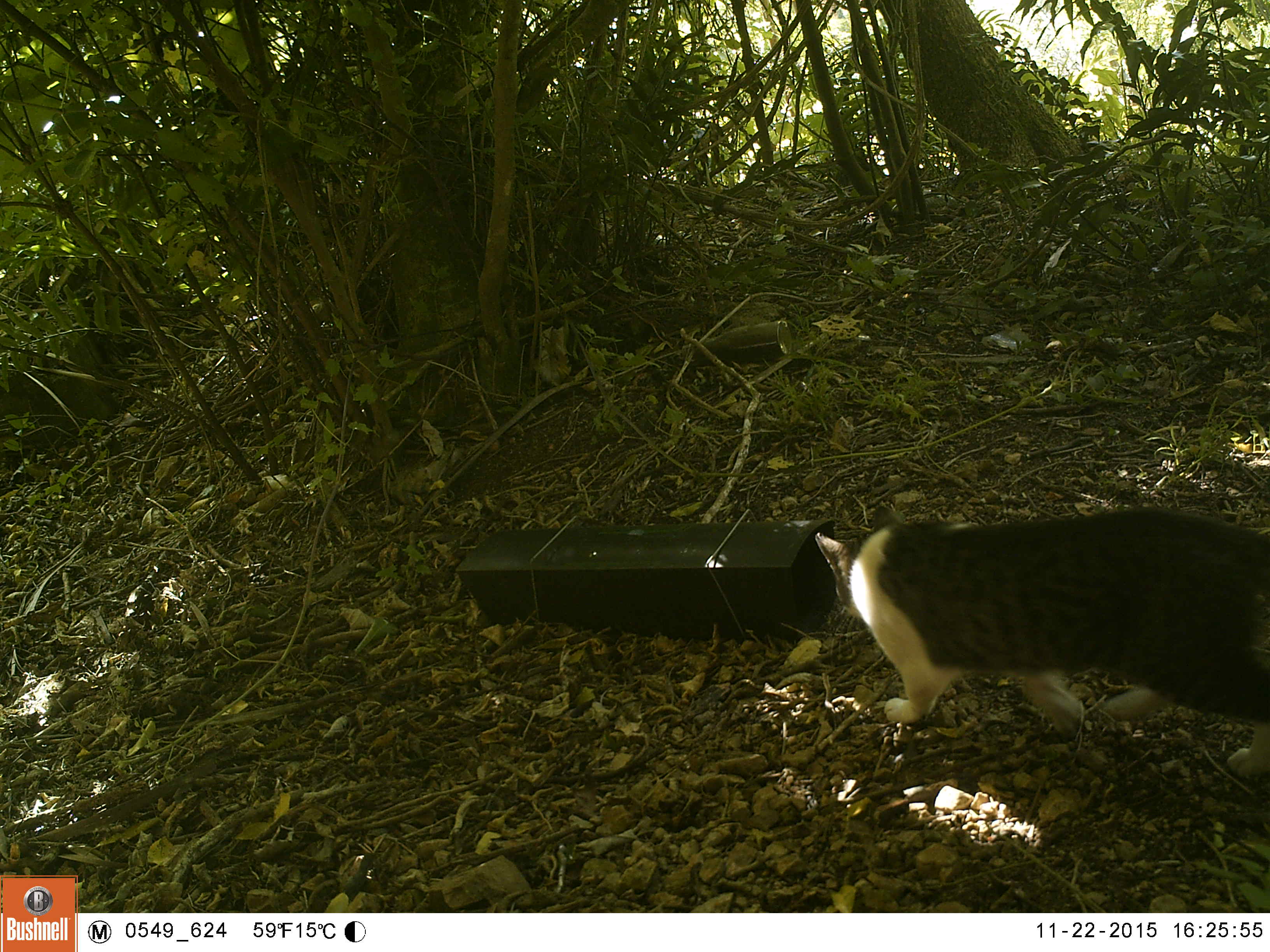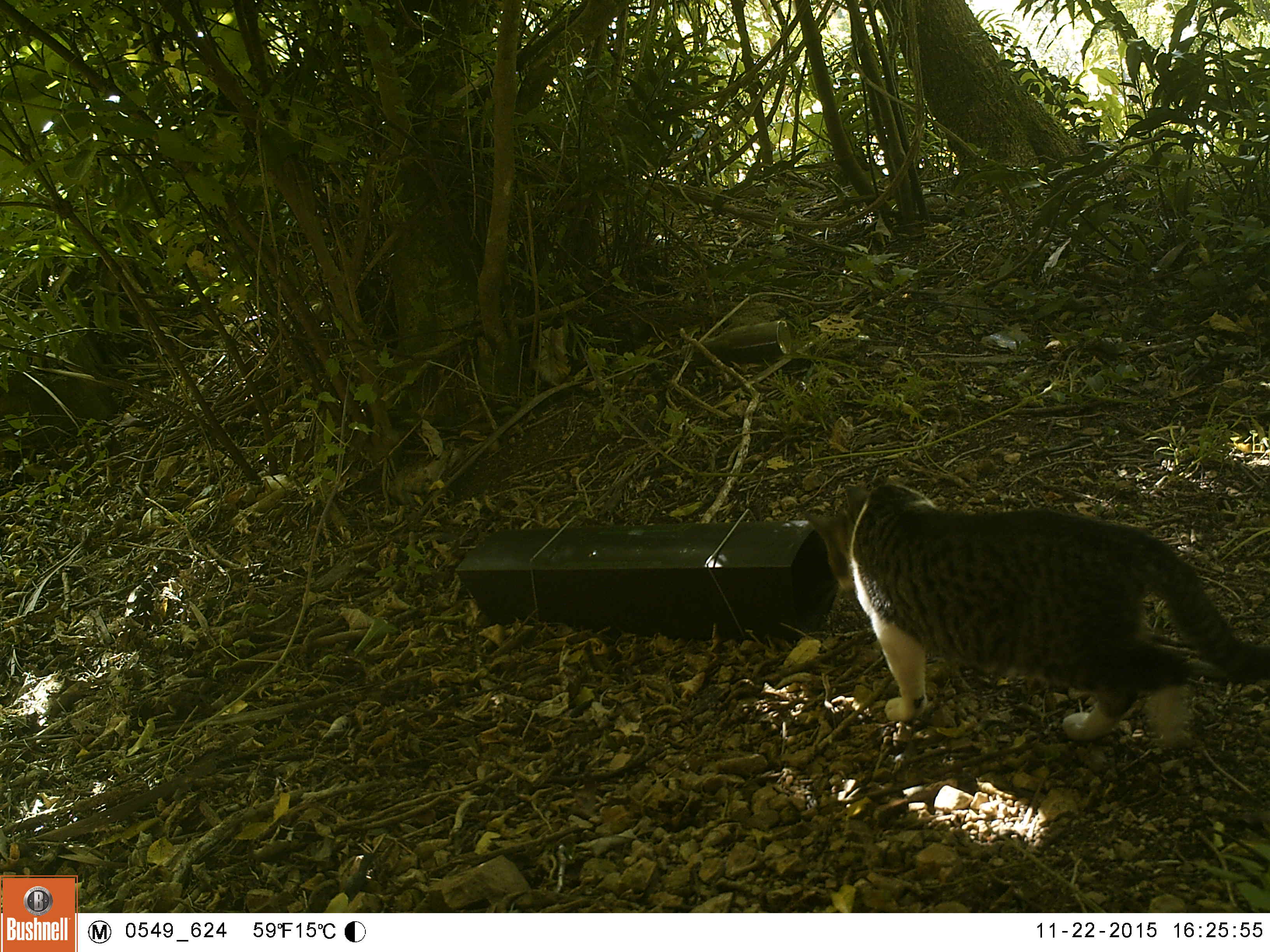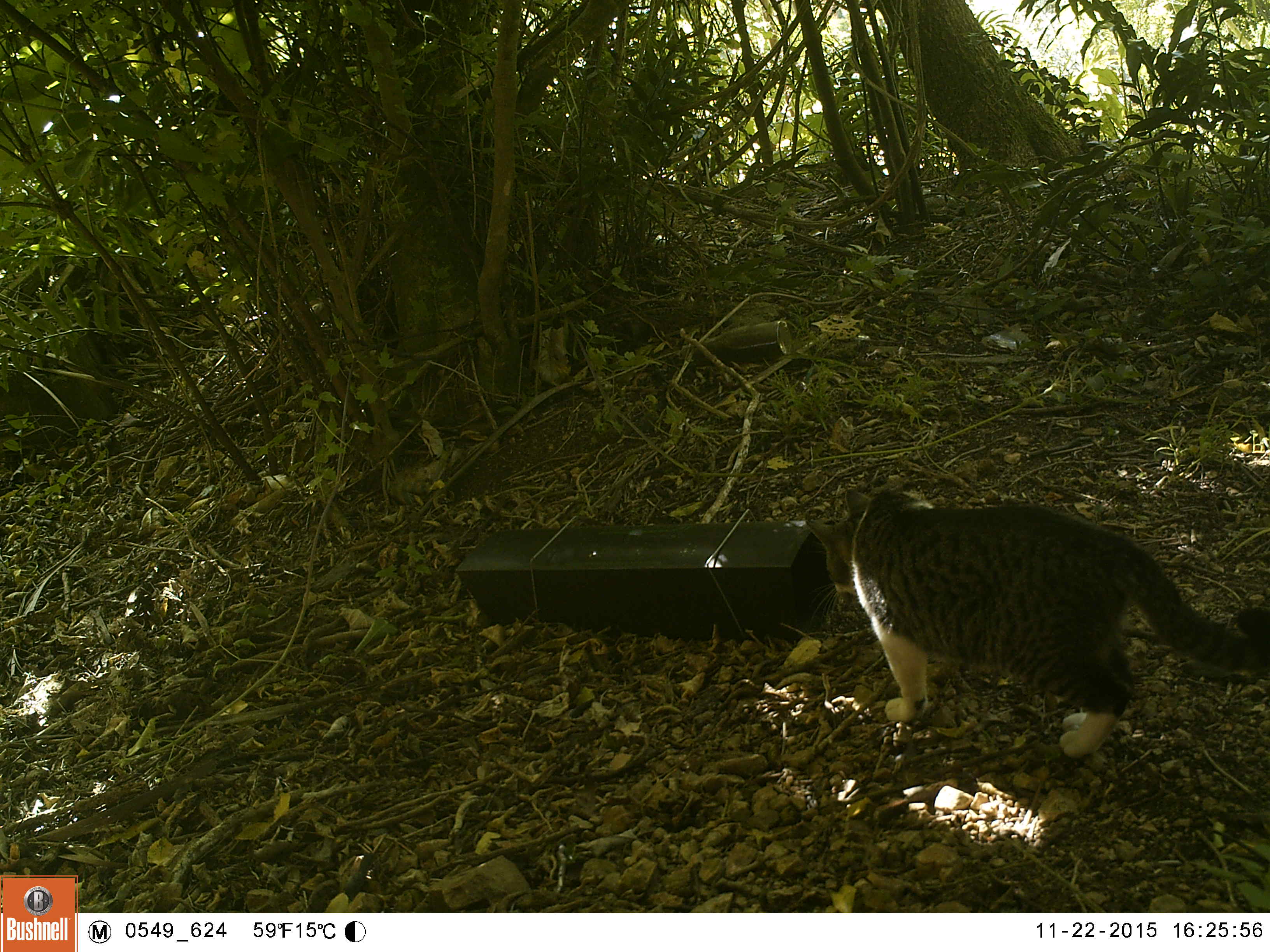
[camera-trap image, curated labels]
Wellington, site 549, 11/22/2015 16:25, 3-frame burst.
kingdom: Animalia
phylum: Chordata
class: Mammalia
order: Carnivora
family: Felidae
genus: Felis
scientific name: Felis catus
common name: cat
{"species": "cat (Felis catus)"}